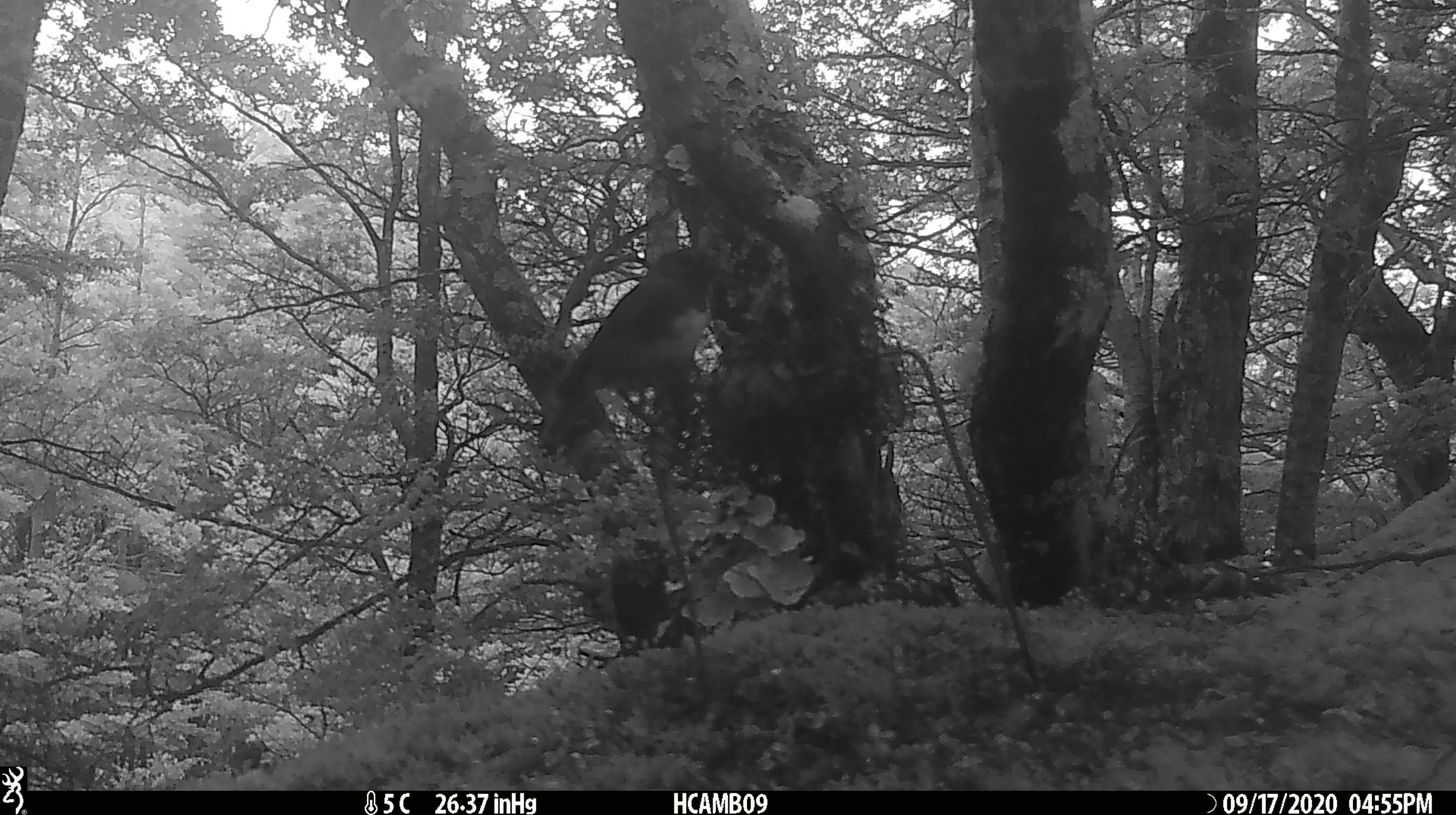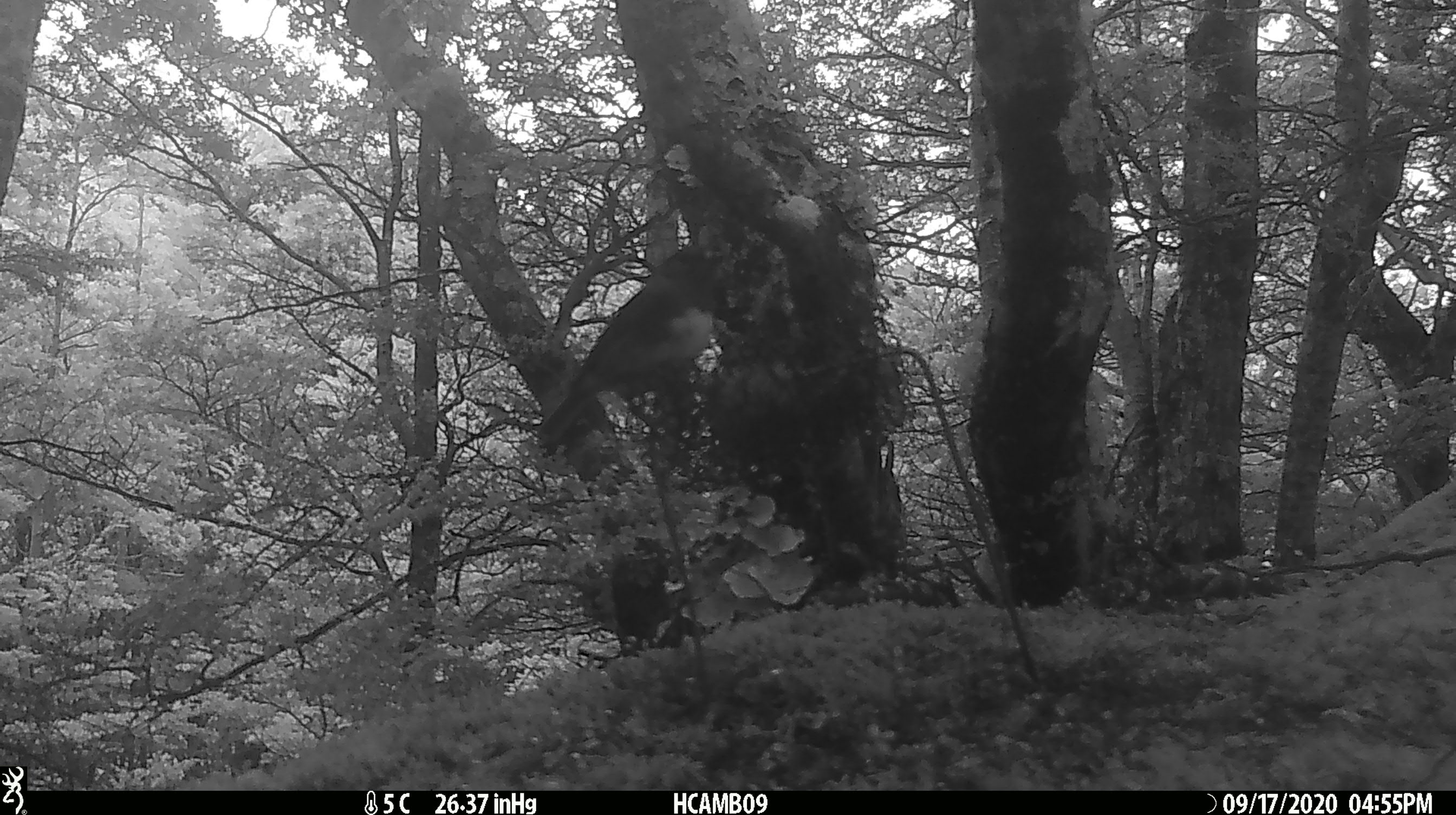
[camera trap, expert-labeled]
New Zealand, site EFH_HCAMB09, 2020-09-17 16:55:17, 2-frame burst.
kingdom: Animalia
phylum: Chordata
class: Aves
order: Passeriformes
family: Petroicidae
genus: Petroica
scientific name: Petroica australis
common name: new zealand robin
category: robin